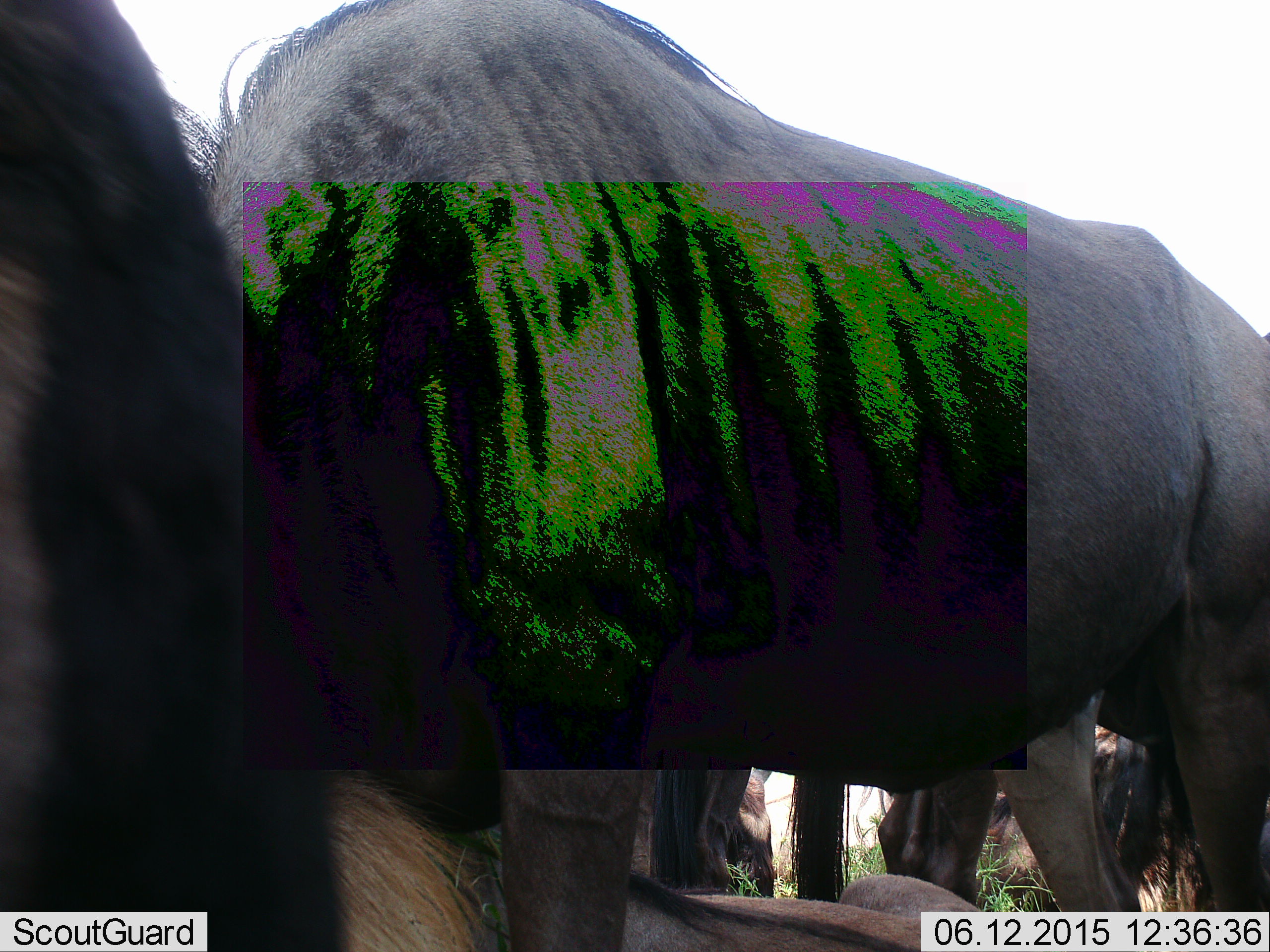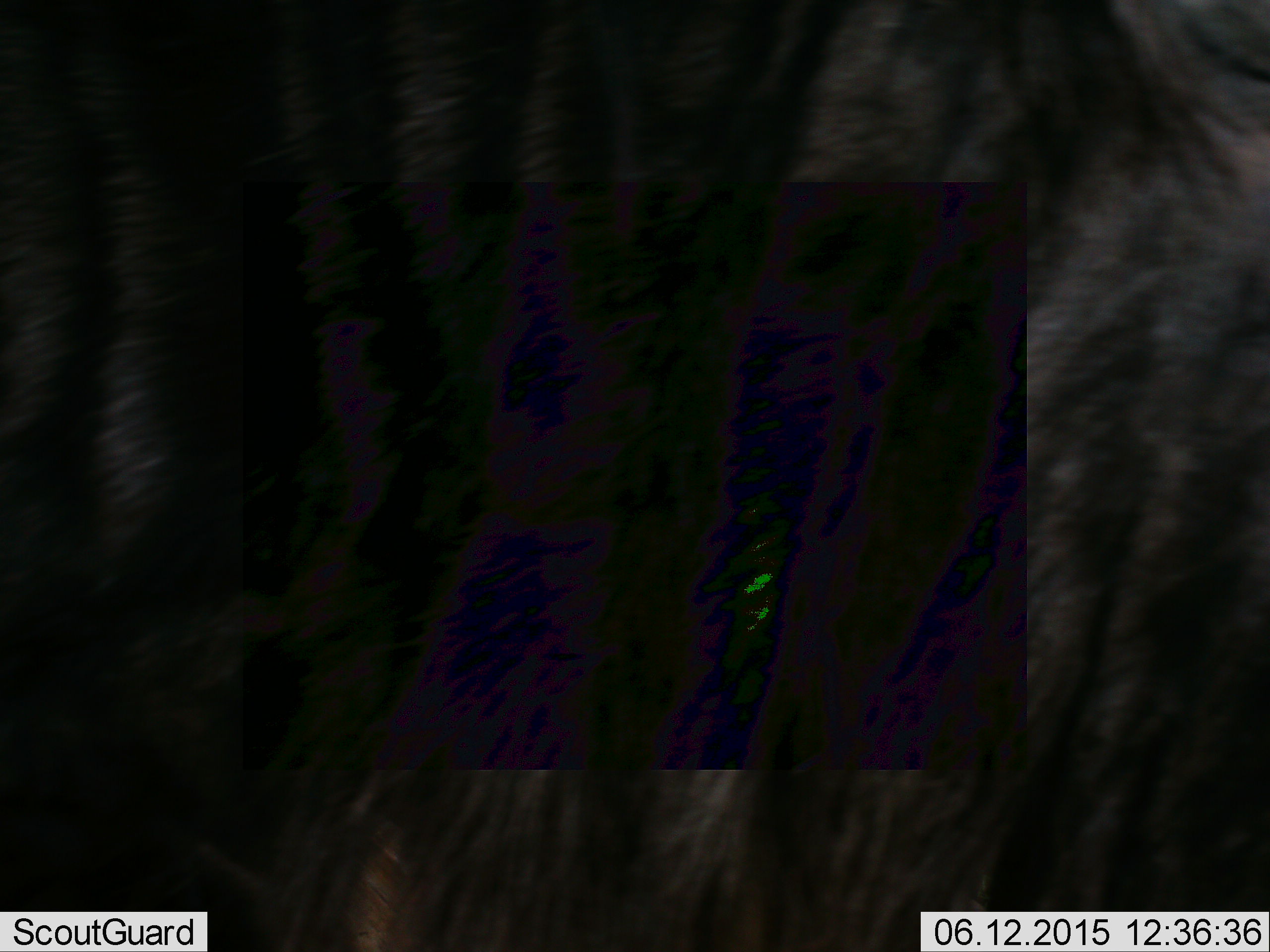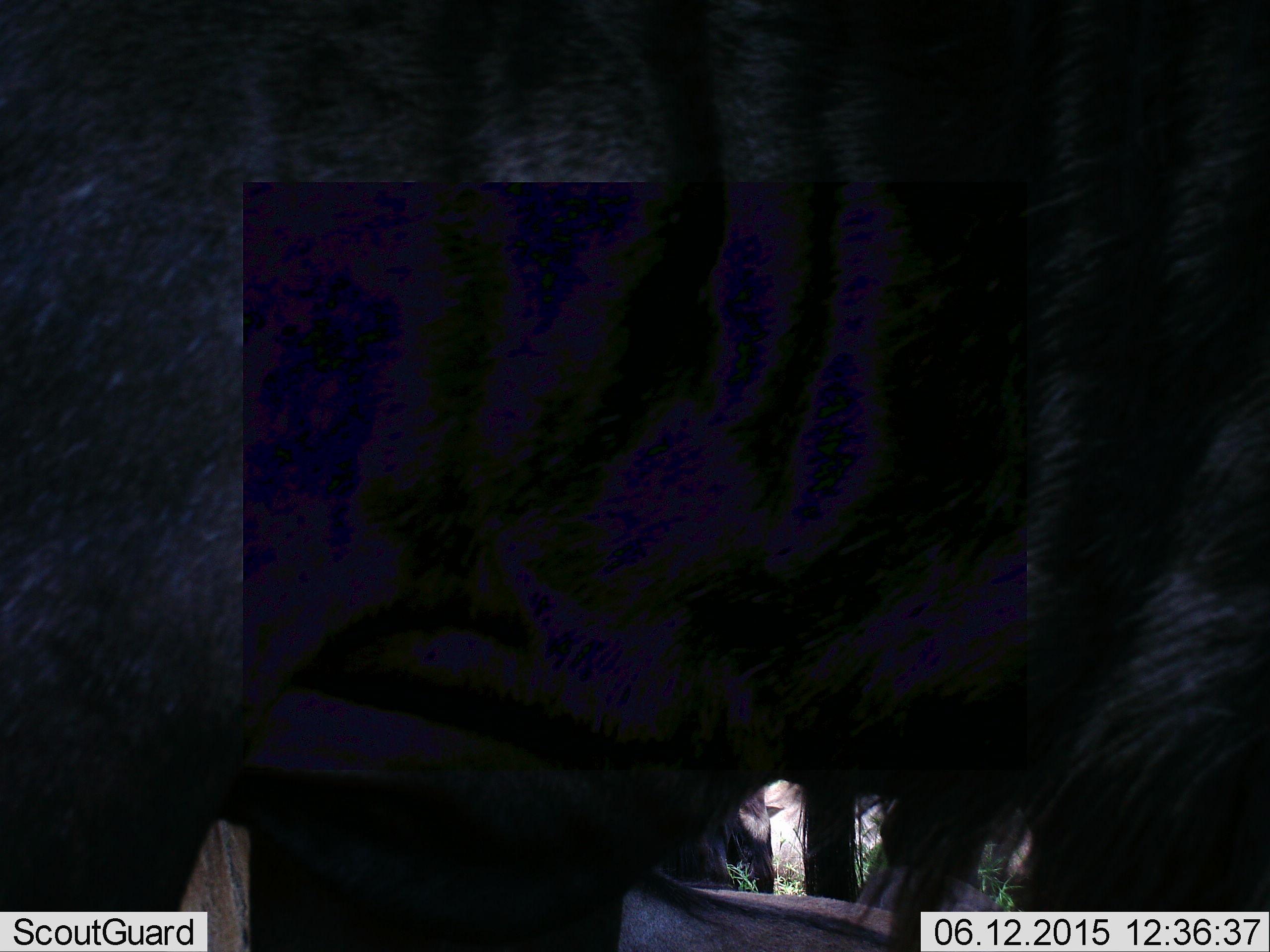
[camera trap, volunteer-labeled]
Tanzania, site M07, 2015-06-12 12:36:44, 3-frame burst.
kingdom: Animalia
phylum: Chordata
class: Mammalia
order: Artiodactyla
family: Bovidae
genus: Connochaetes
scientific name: Connochaetes taurinus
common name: blue wildebeest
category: wildebeest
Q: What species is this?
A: Wildebeest (blue wildebeest) (Connochaetes taurinus).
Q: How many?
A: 4.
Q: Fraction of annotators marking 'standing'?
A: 90%.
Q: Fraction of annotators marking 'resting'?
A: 20%.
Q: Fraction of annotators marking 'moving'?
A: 30%.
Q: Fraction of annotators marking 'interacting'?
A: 0%.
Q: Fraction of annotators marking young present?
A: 0%.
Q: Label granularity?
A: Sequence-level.